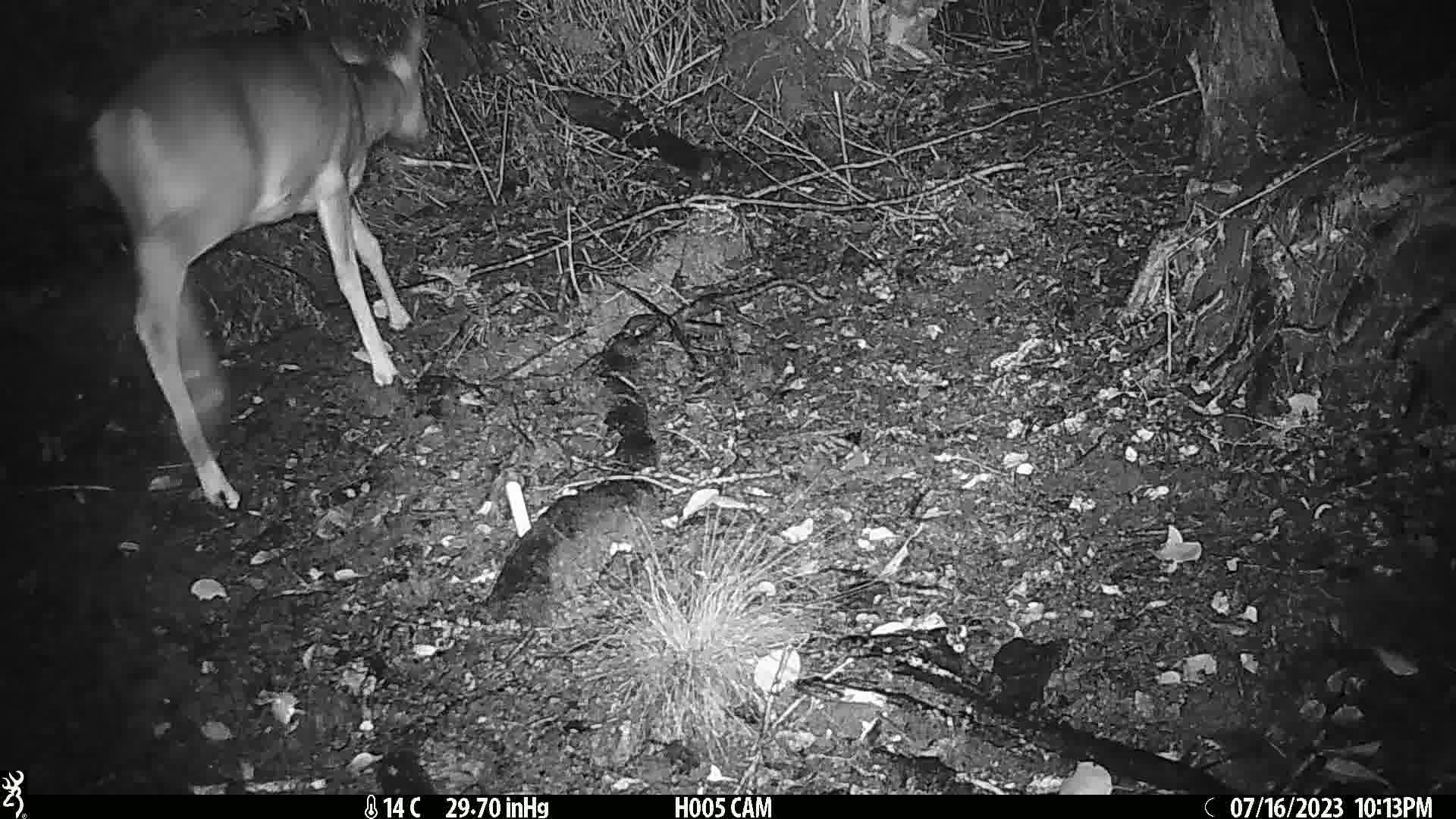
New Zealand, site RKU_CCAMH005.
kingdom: Animalia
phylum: Chordata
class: Mammalia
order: Artiodactyla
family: Cervidae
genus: Odocoileus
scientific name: Odocoileus virginianus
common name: white-tailed deer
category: white tailed deer